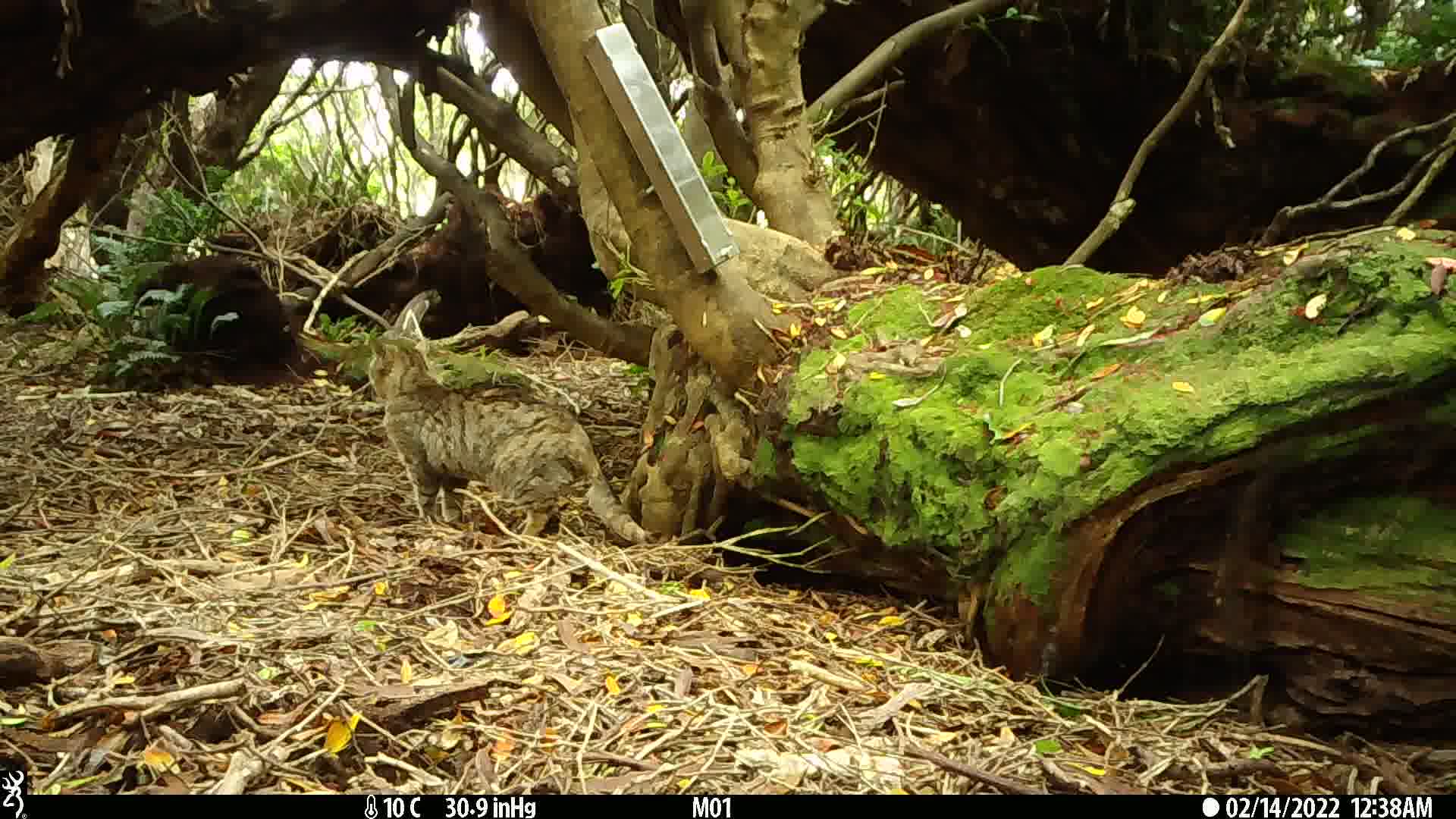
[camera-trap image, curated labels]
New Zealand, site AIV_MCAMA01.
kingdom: Animalia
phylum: Chordata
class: Mammalia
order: Carnivora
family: Felidae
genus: Felis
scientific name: Felis catus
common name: domestic cat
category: cat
Cat (domestic cat) (Felis catus).